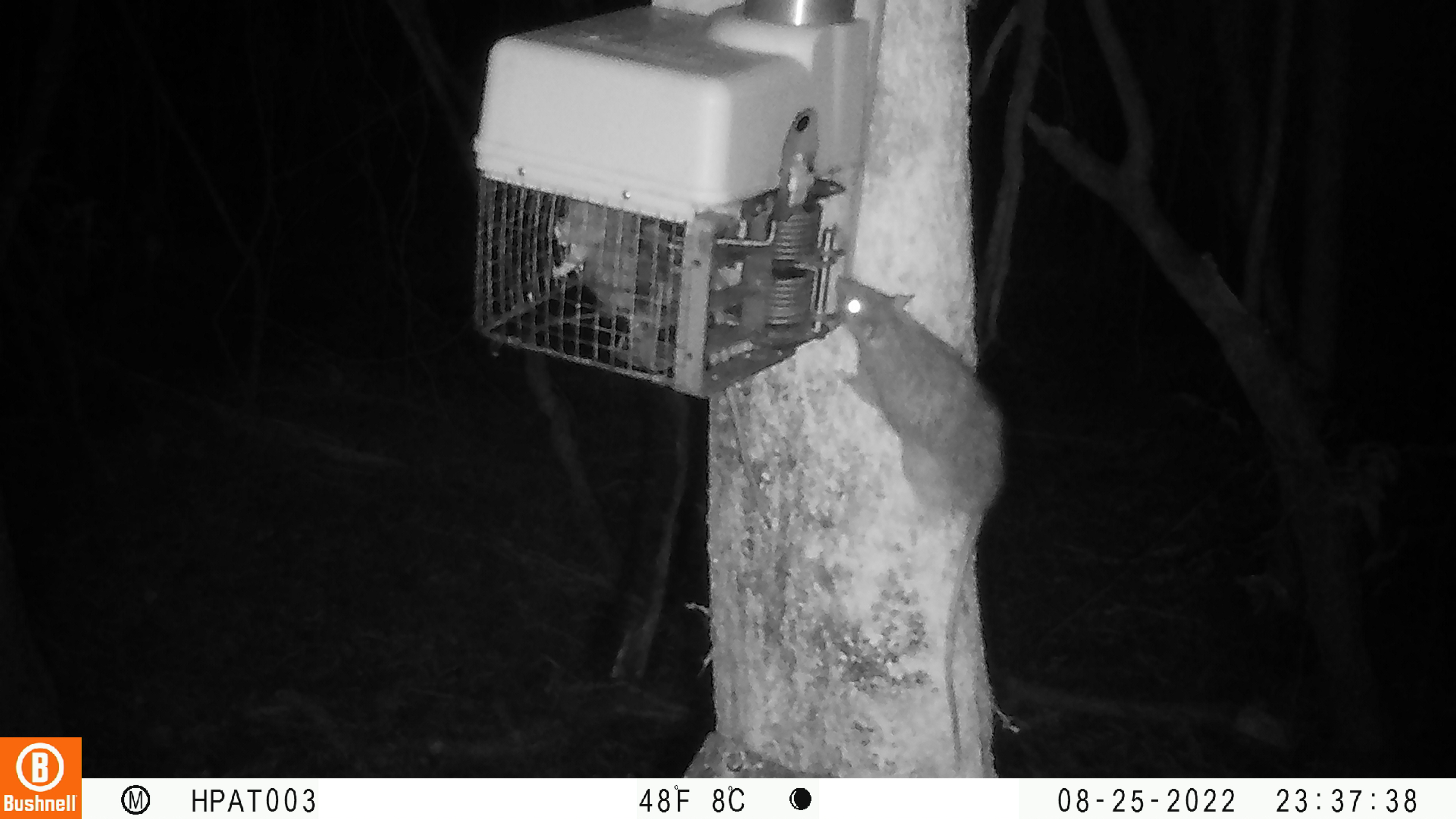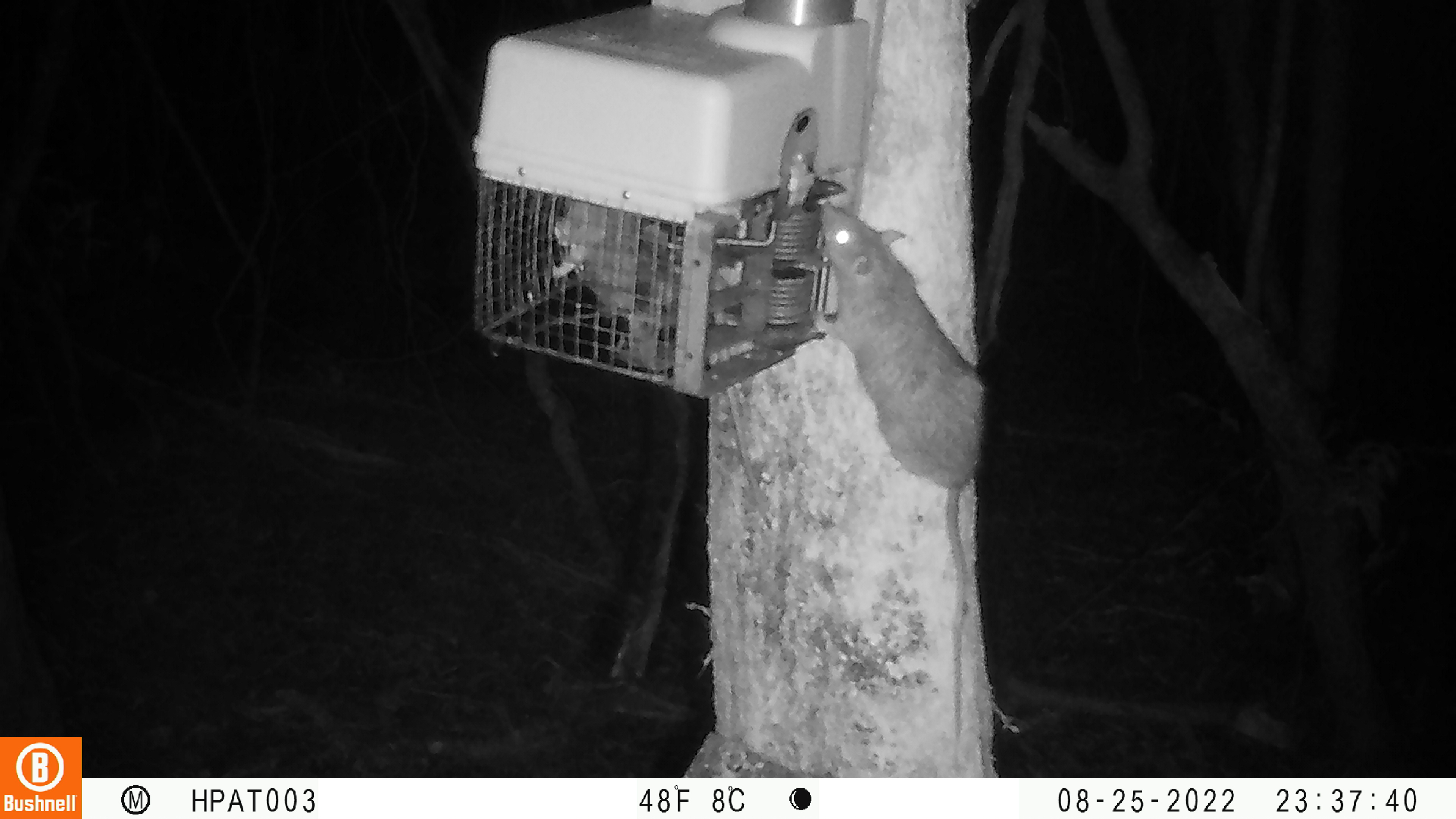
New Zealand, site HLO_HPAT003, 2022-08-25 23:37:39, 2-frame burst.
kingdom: Animalia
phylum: Chordata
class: Mammalia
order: Rodentia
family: Muridae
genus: Rattus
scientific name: Rattus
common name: rat